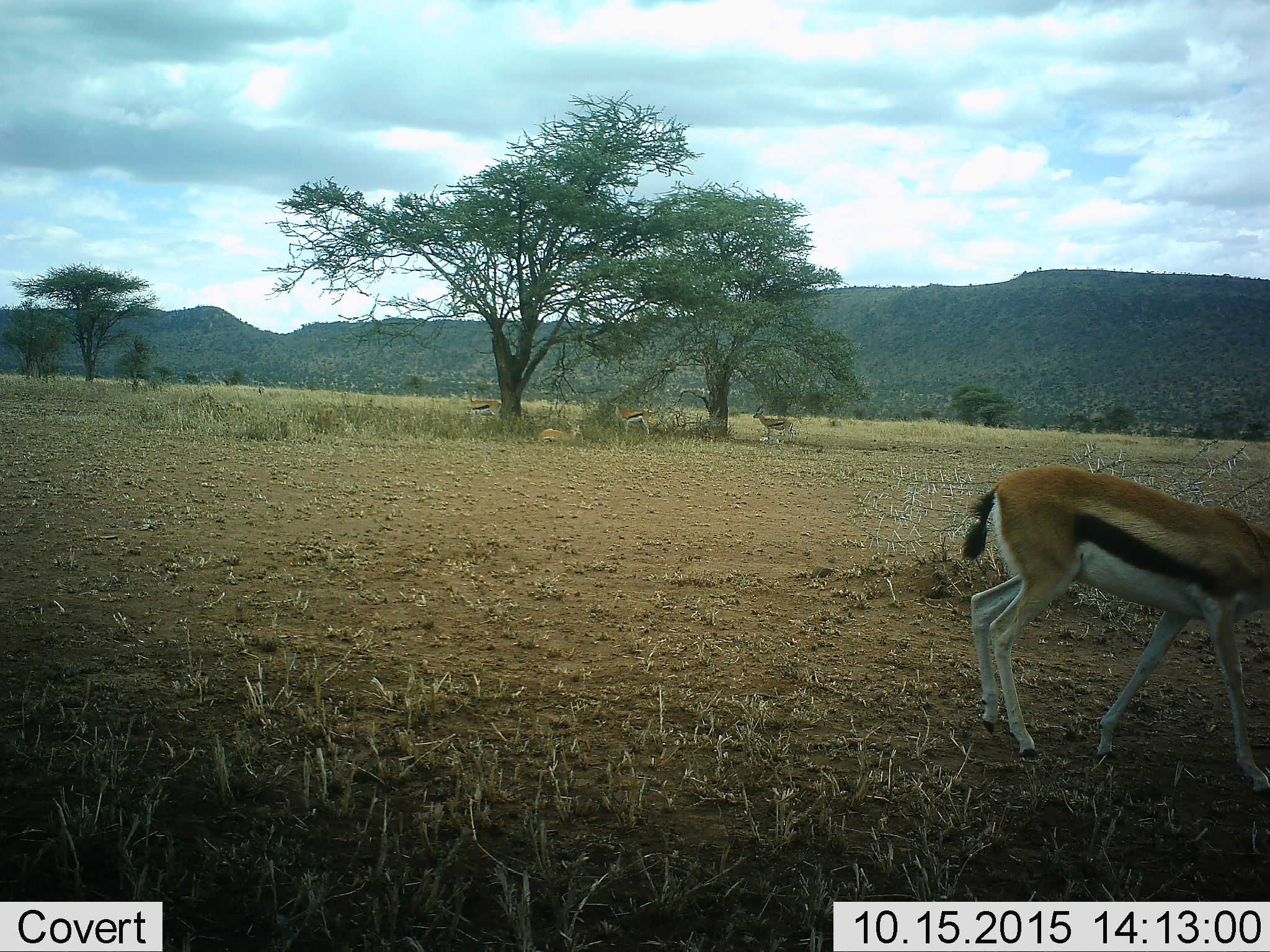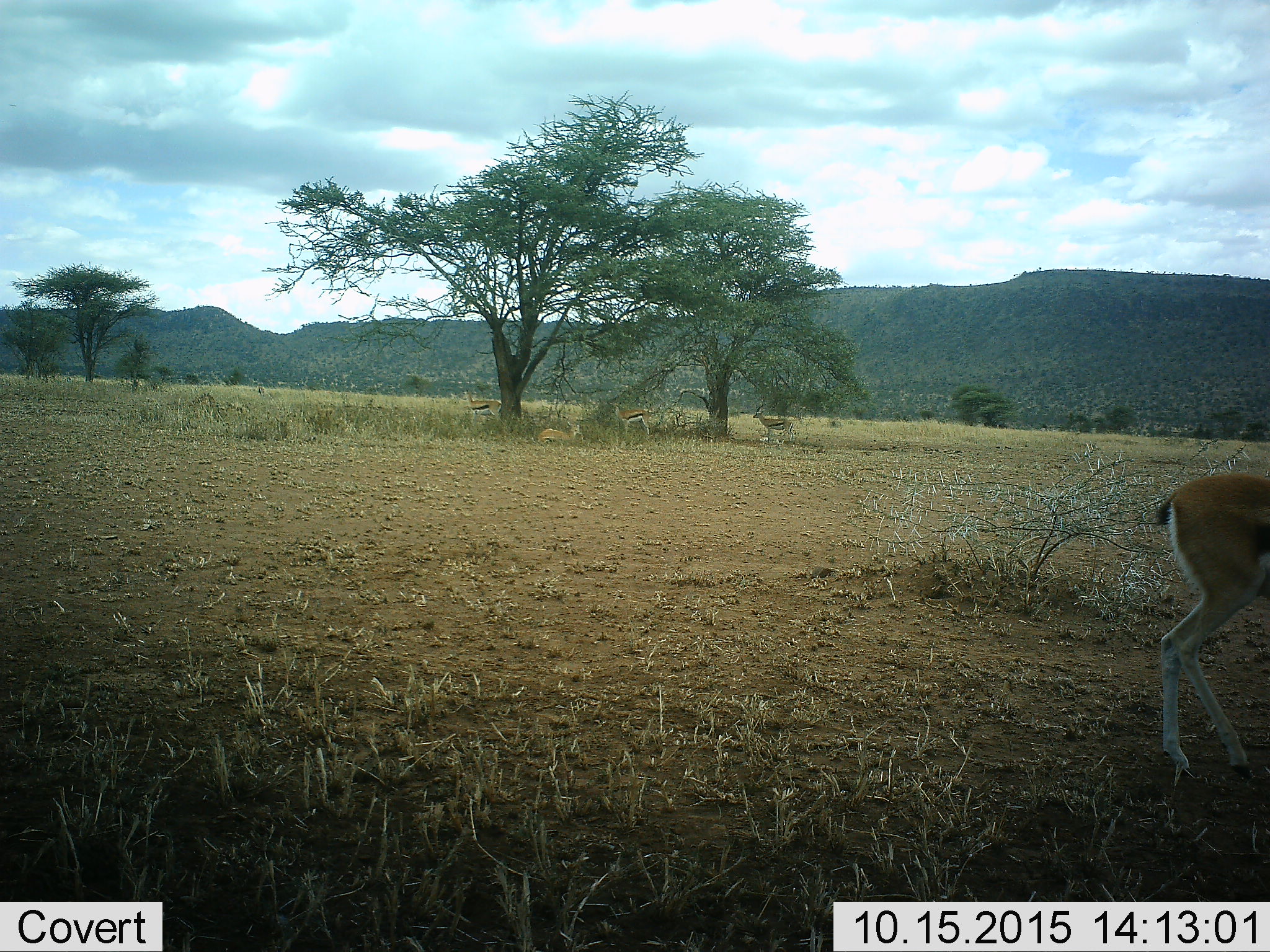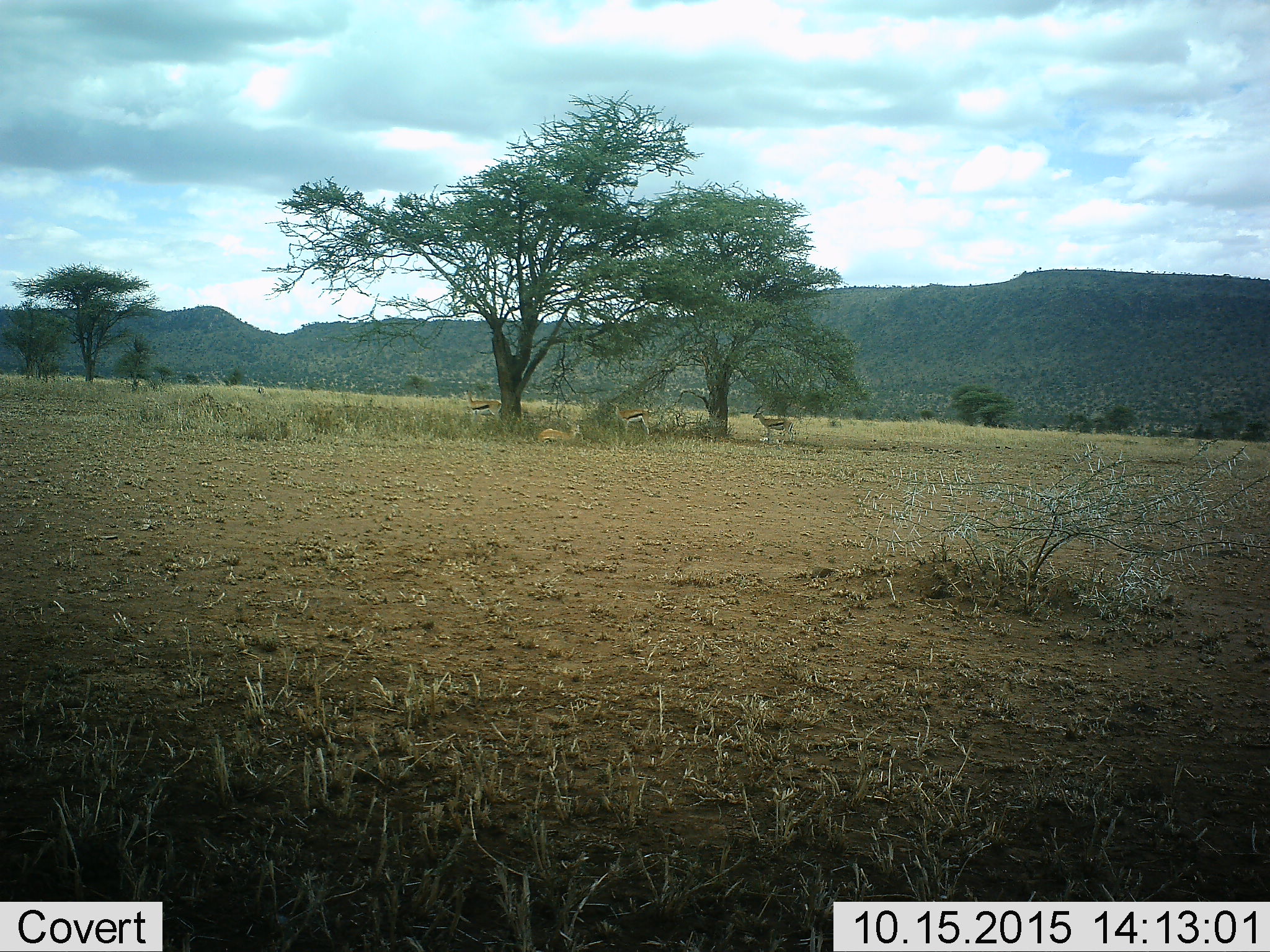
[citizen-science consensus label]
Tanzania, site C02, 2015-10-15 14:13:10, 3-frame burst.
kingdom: Animalia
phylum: Chordata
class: Mammalia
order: Artiodactyla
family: Bovidae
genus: Eudorcas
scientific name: Eudorcas thomsonii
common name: thomson's gazelle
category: gazellethomsons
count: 5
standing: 71%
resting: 65%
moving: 65%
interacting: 6%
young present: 0%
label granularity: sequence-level